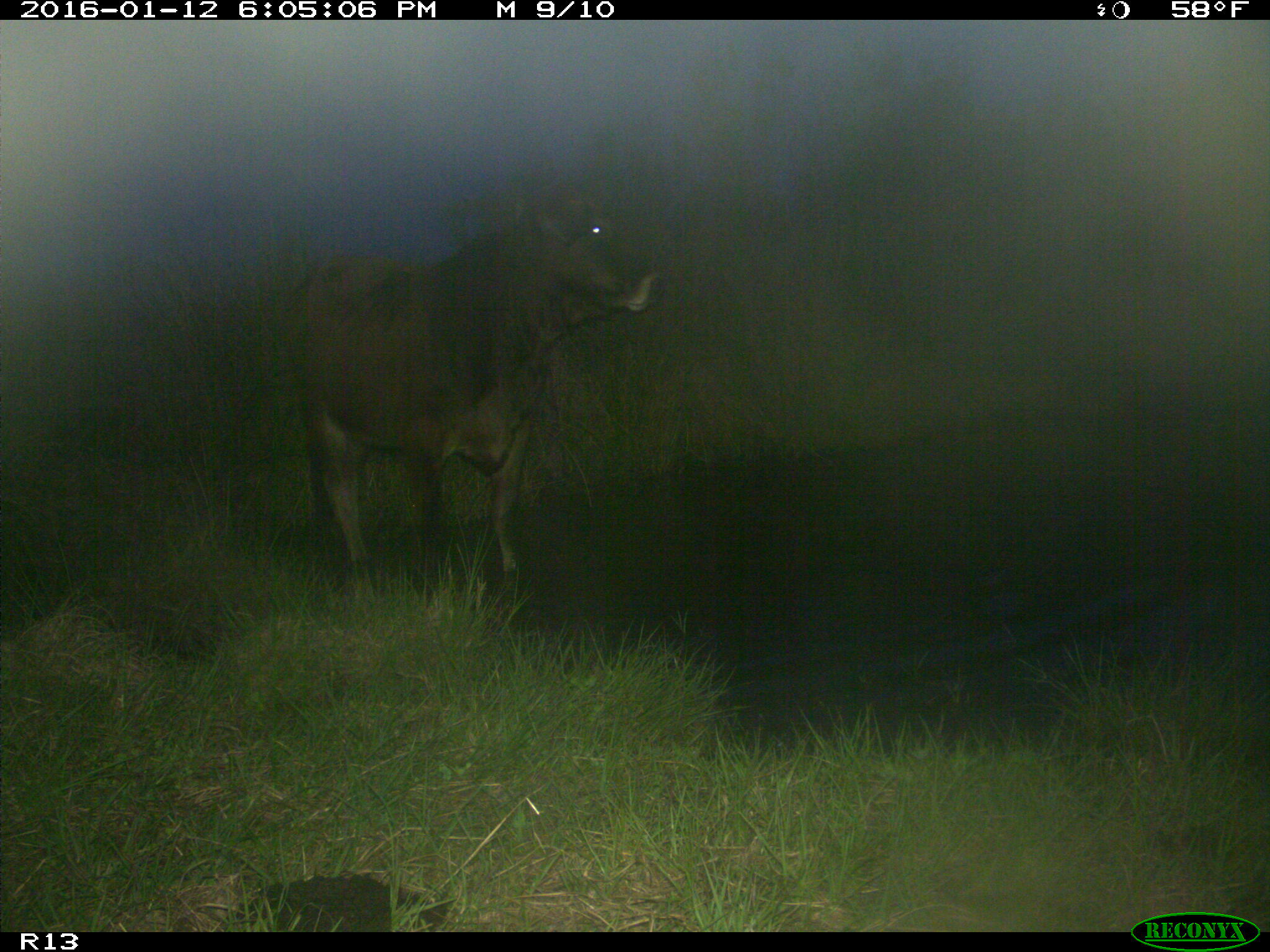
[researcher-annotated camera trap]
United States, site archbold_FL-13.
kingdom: Animalia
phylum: Chordata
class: Mammalia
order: Artiodactyla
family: Bovidae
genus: Bos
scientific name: Bos taurus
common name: domestic cow